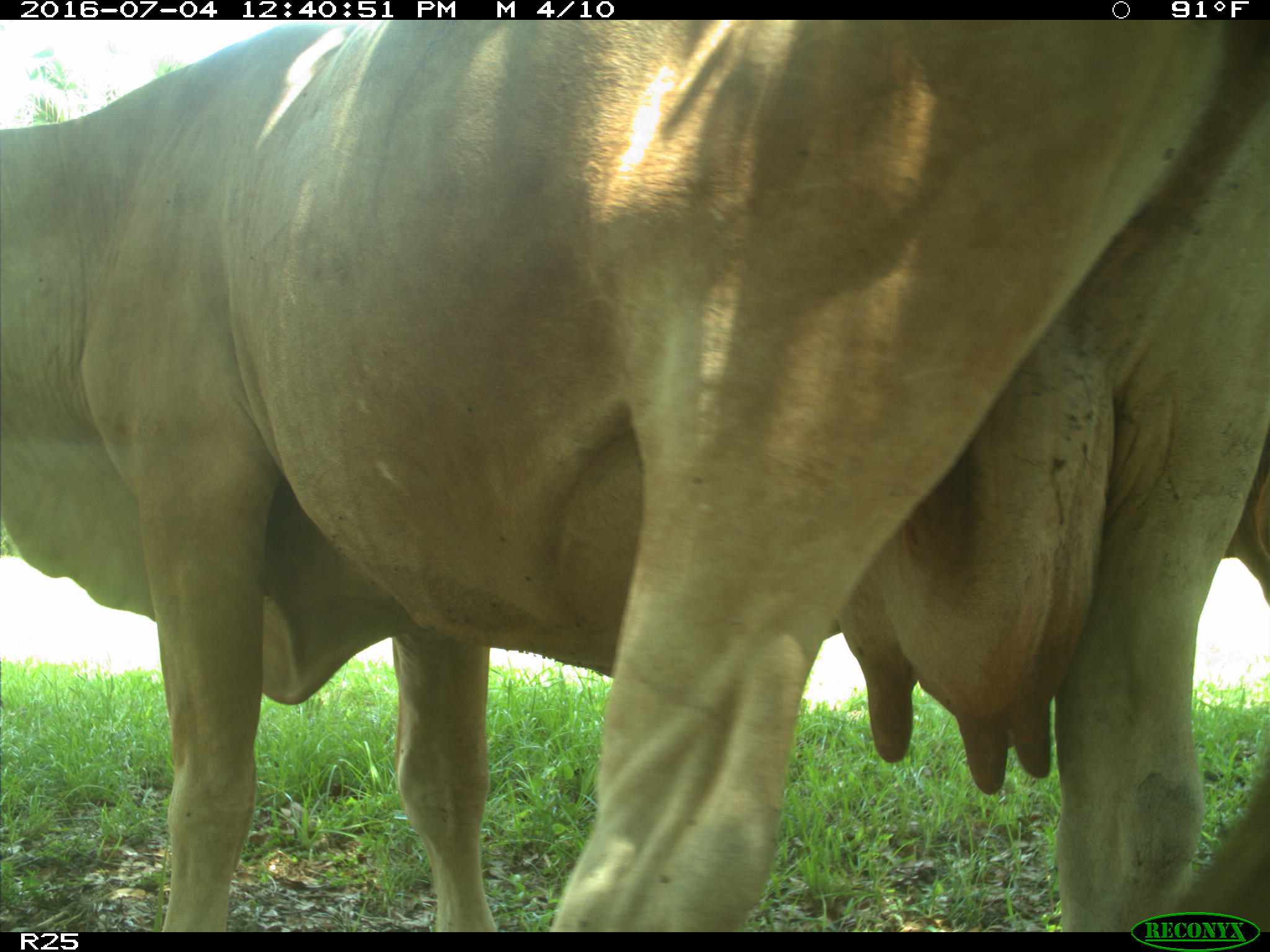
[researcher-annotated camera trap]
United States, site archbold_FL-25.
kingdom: Animalia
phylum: Chordata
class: Mammalia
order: Artiodactyla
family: Bovidae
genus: Bos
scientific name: Bos taurus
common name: domestic cow